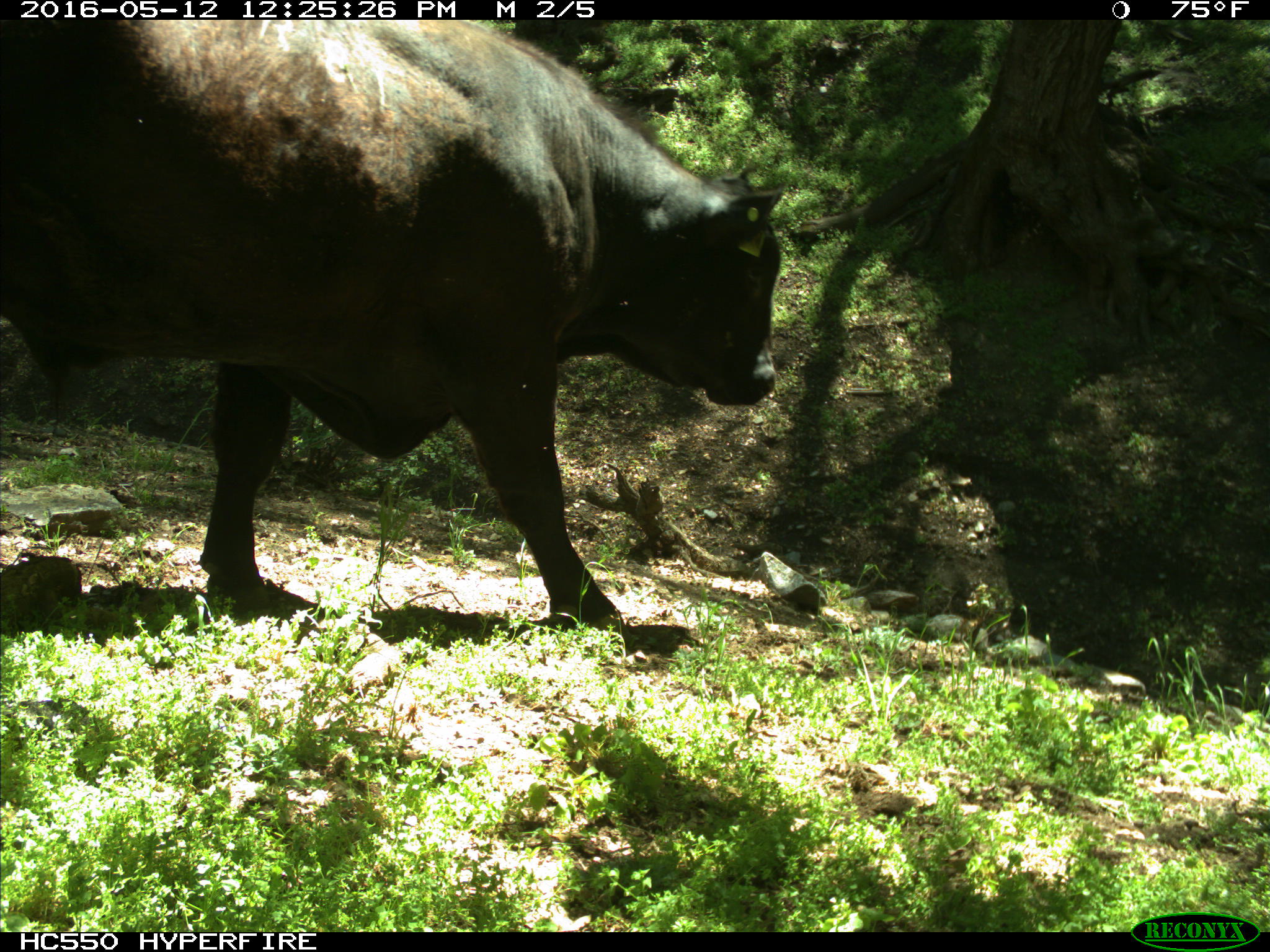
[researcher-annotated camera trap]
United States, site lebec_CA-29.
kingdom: Animalia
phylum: Chordata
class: Mammalia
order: Artiodactyla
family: Bovidae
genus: Bos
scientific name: Bos taurus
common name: domestic cow